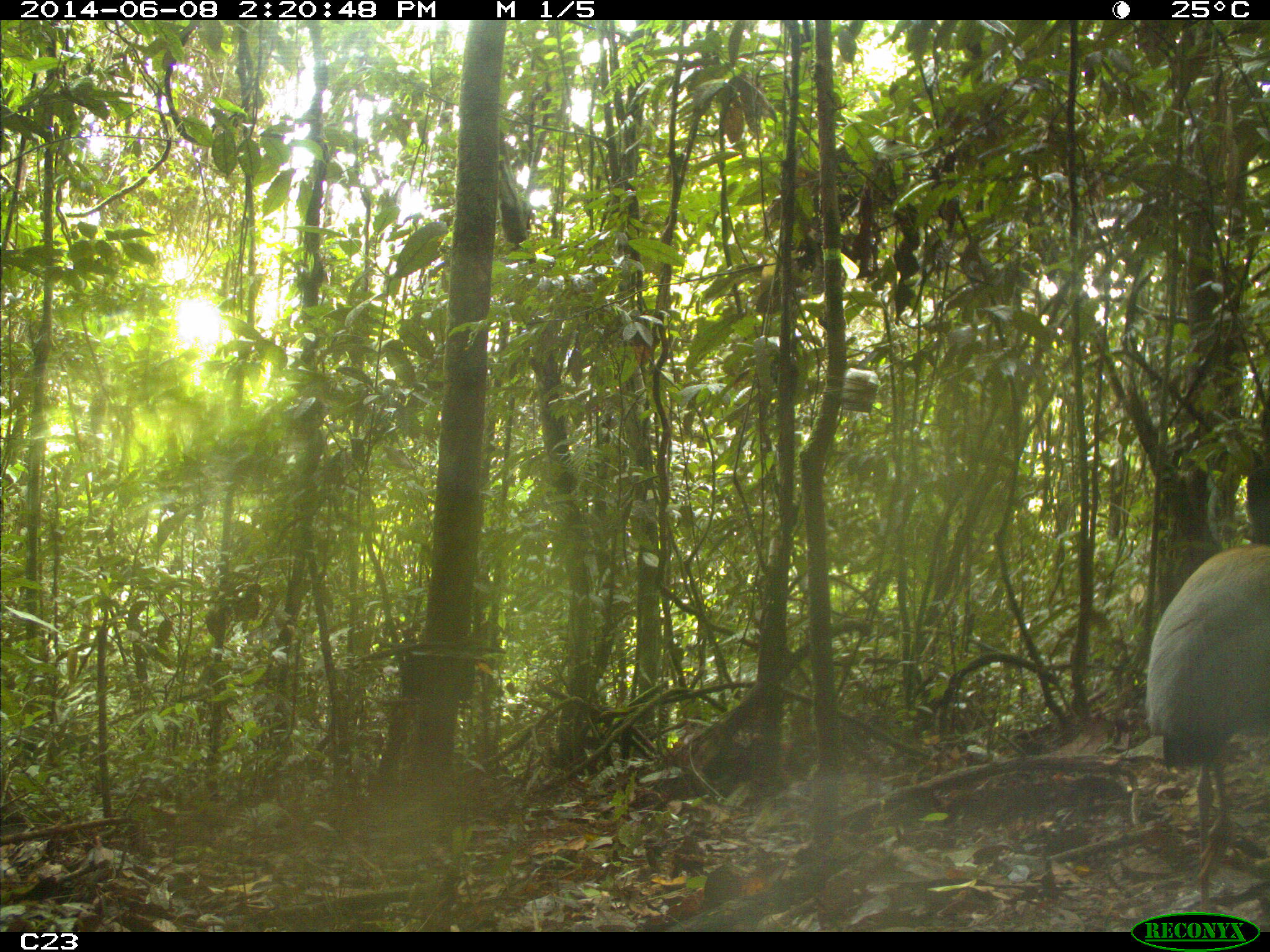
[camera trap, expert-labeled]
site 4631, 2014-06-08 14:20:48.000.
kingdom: Animalia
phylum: Chordata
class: Aves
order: Gruiformes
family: Psophiidae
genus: Psophia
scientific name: Psophia crepitans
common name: gray-winged trumpeter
Psophia crepitans (gray-winged trumpeter), count 3, age adult.